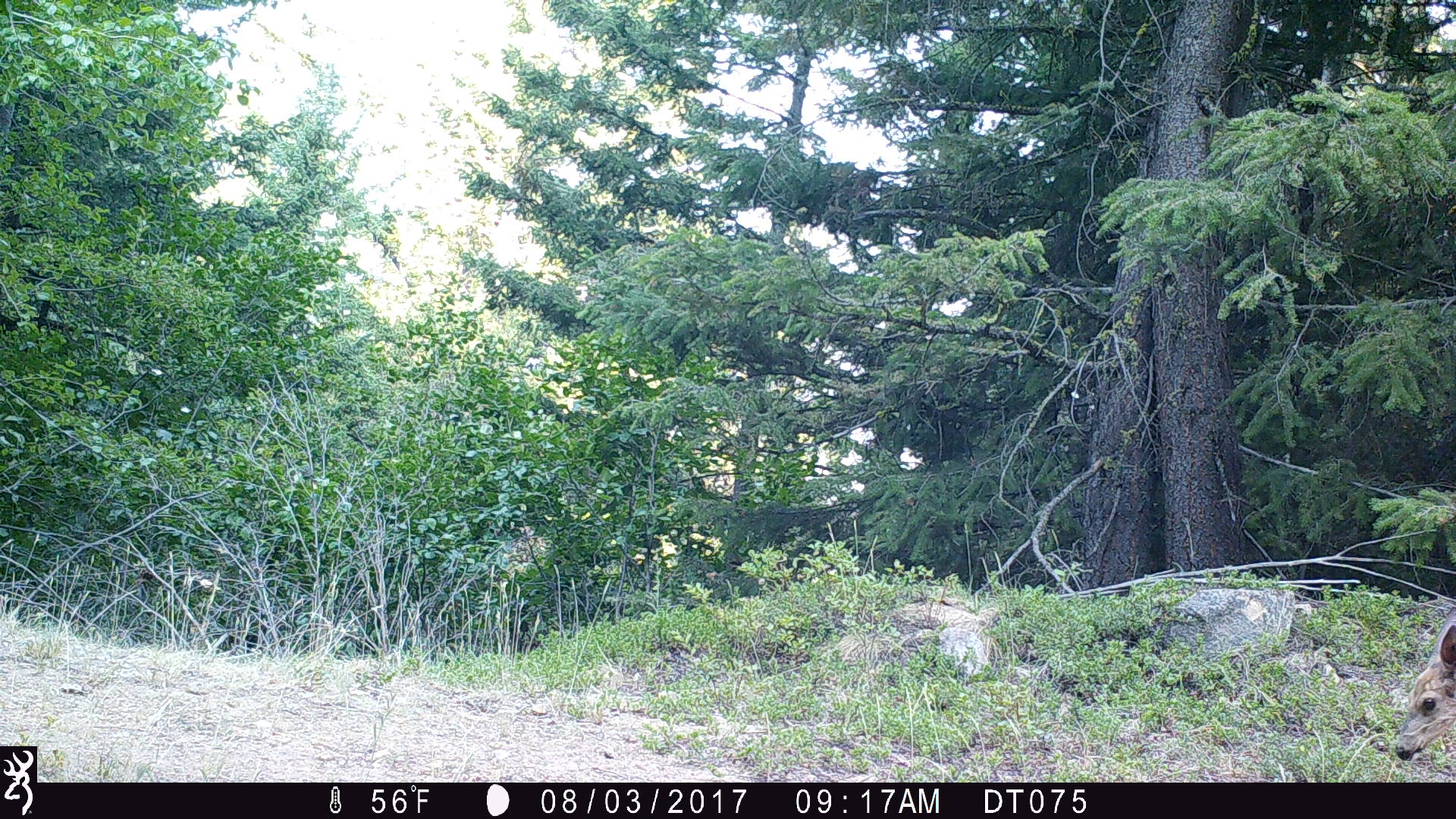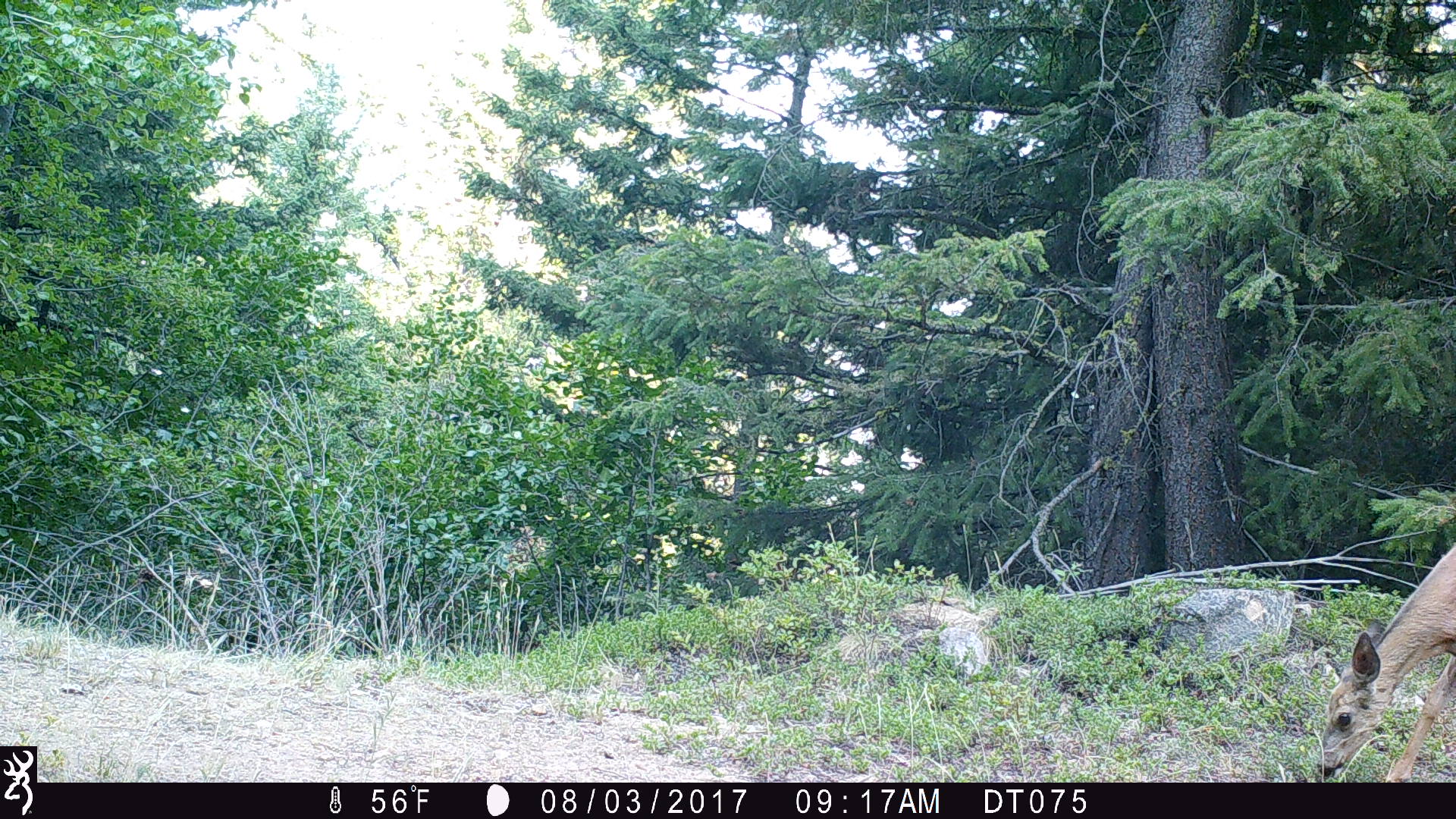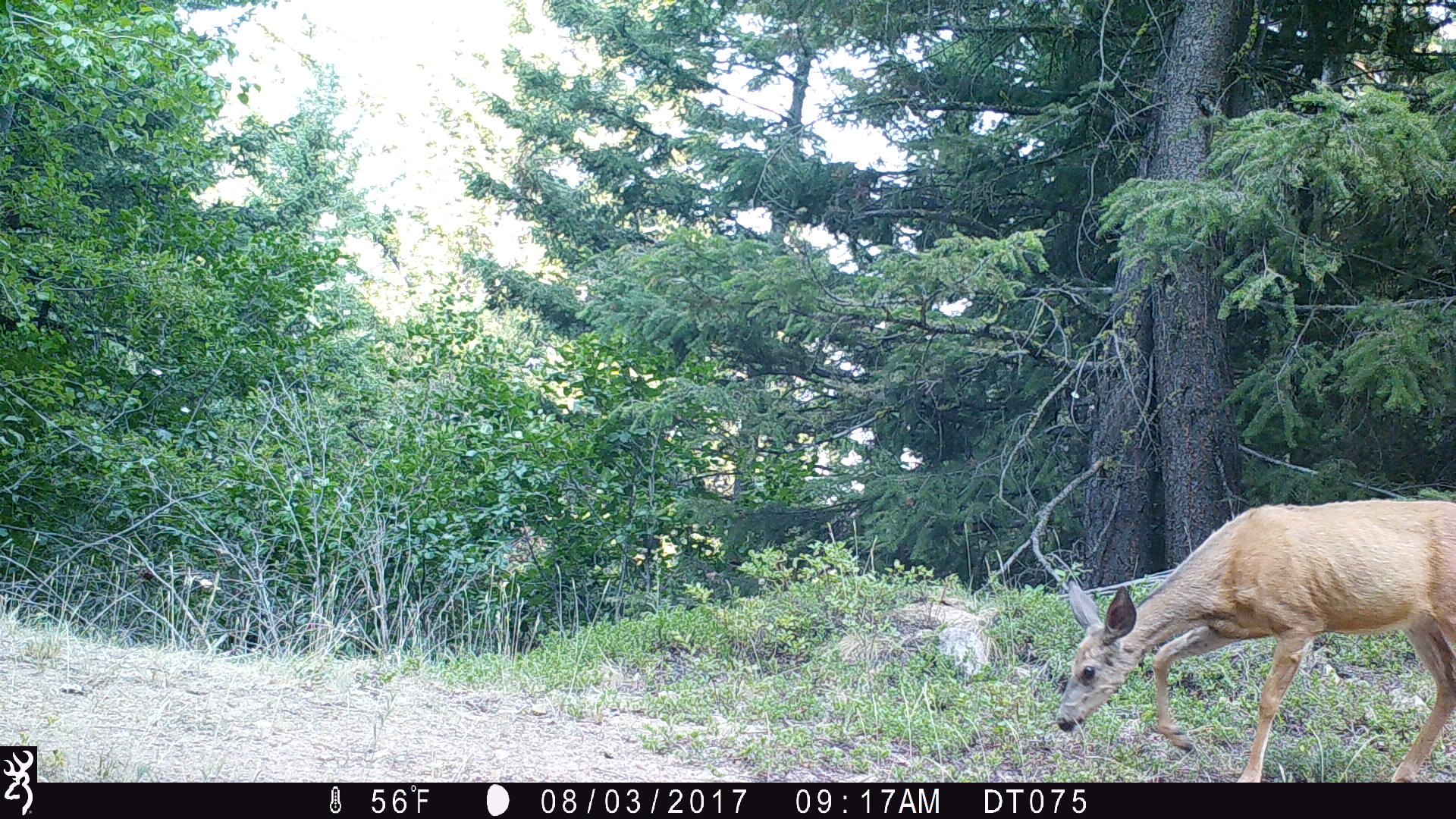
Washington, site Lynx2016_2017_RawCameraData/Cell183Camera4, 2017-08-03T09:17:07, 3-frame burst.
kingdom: Animalia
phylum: Chordata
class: Mammalia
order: Artiodactyla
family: Cervidae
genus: Odocoileus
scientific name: Odocoileus hemionus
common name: mule deer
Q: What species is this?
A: Odocoileus hemionus (mule deer).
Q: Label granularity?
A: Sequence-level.